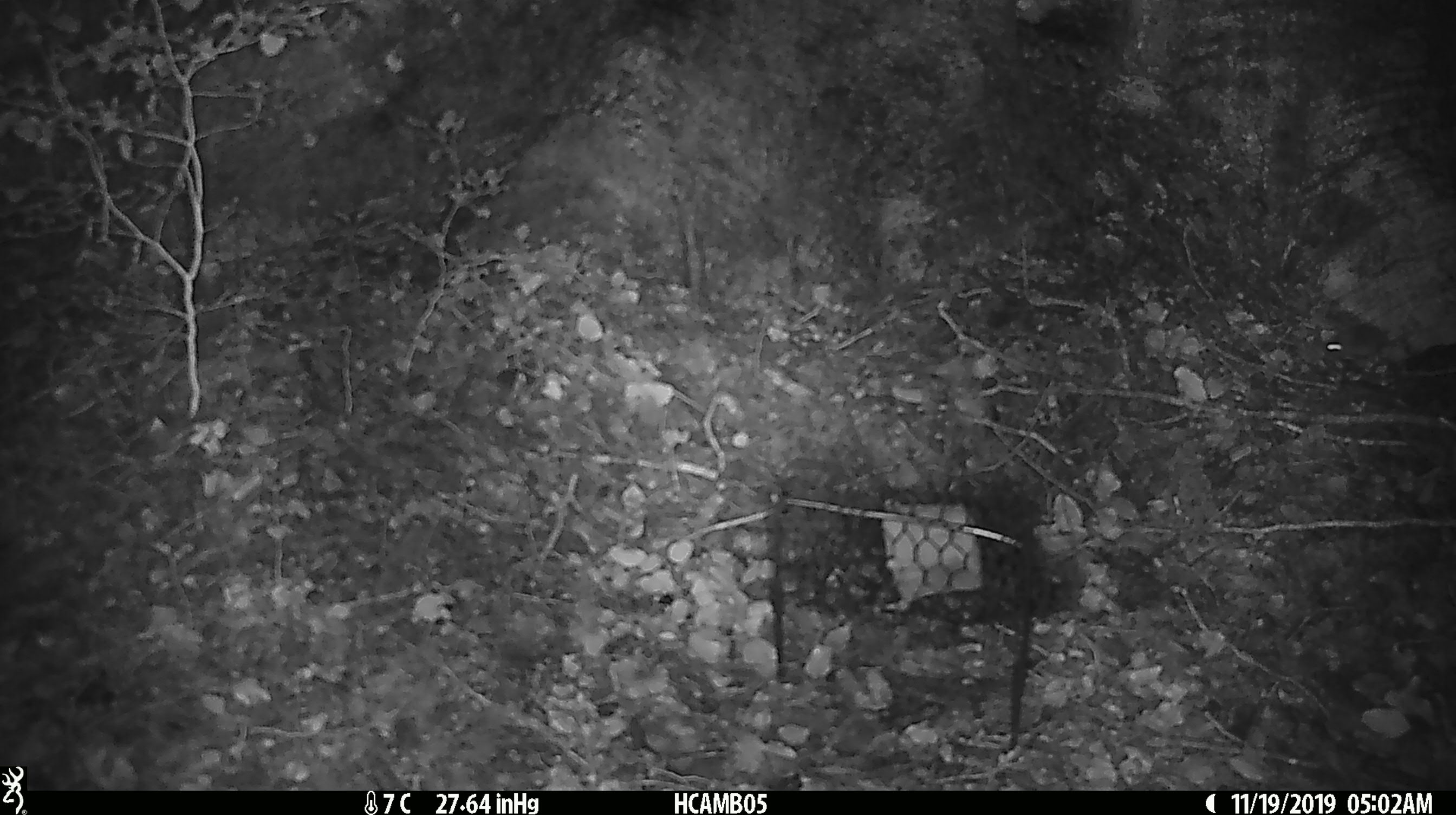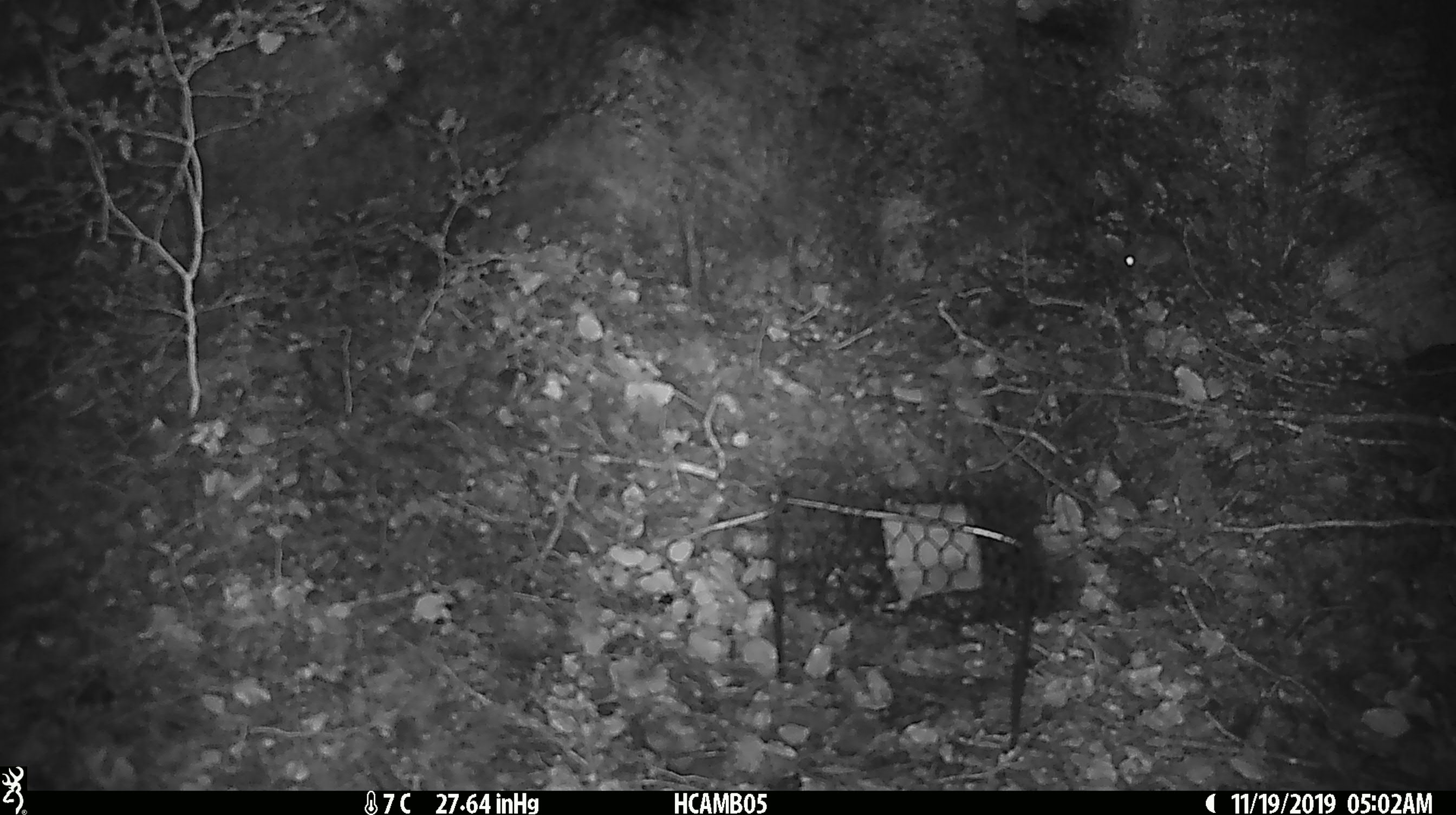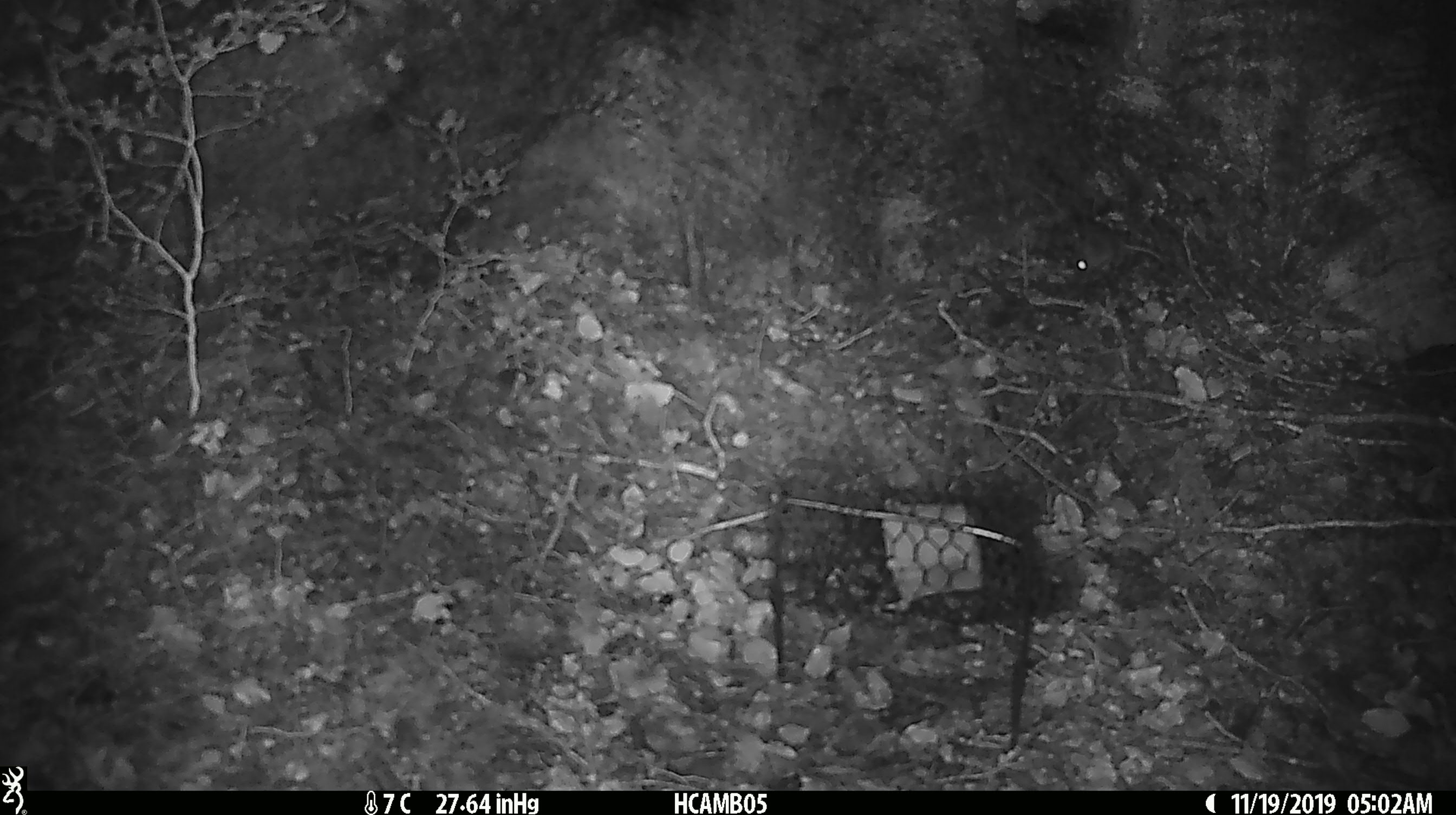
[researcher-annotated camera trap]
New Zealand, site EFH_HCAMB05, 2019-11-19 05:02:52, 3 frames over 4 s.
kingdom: Animalia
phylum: Chordata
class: Mammalia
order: Rodentia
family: Muridae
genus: Mus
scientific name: Mus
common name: mouse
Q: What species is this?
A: Mouse (Mus).